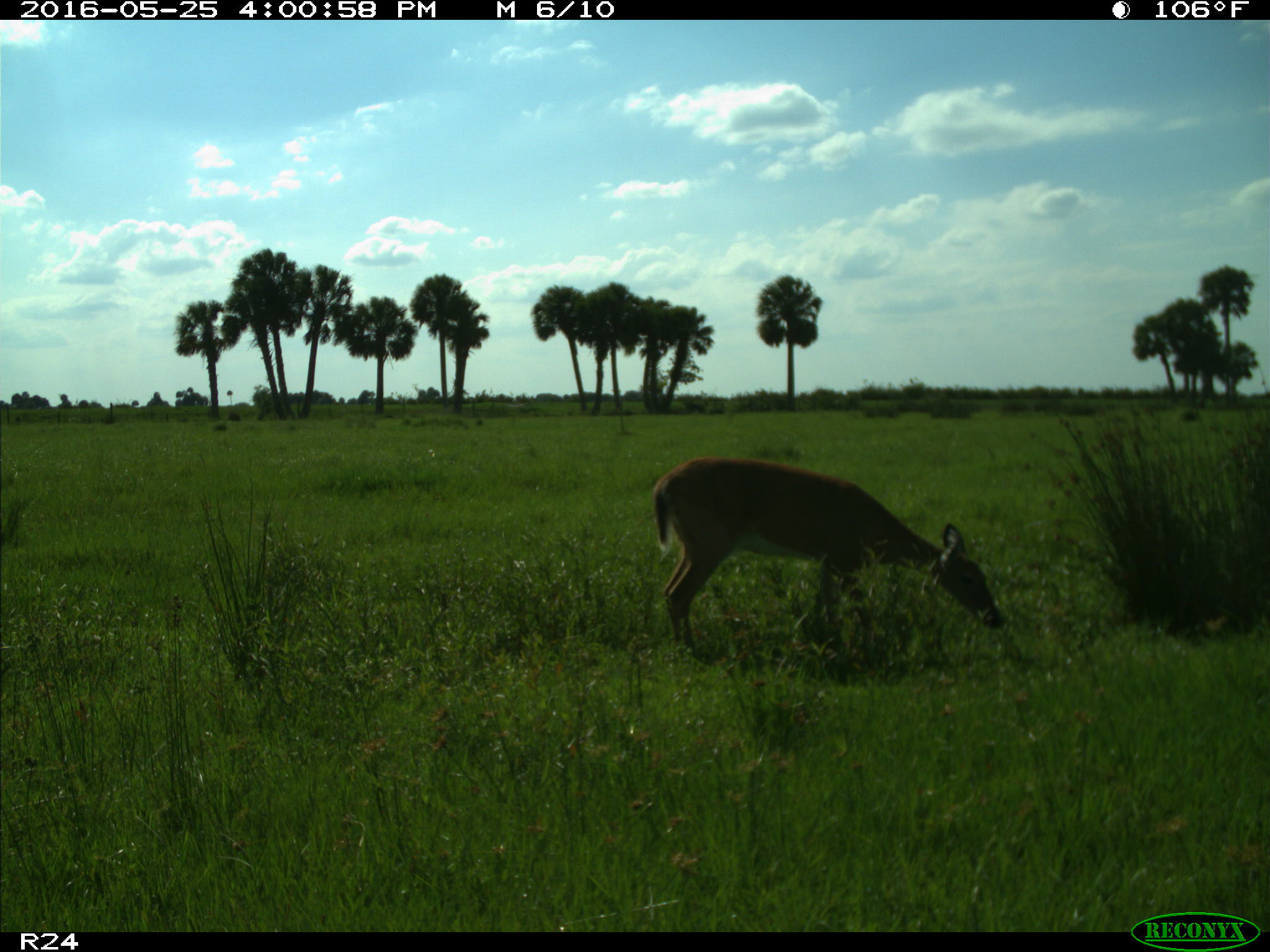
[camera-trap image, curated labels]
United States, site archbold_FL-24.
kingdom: Animalia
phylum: Chordata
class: Mammalia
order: Artiodactyla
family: Cervidae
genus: Odocoileus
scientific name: Odocoileus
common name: deer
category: unidentified deer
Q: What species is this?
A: Unidentified deer (deer) (Odocoileus).